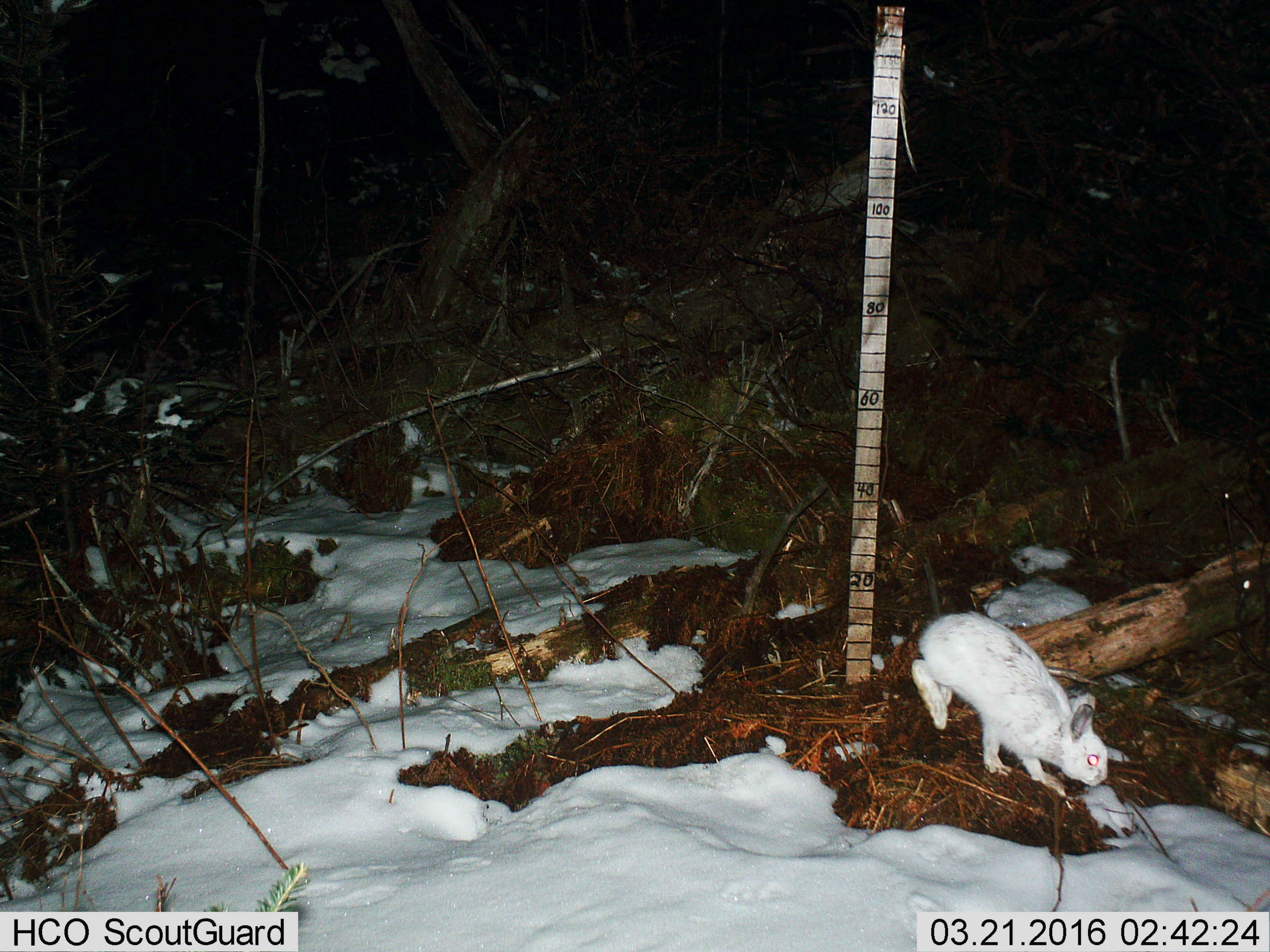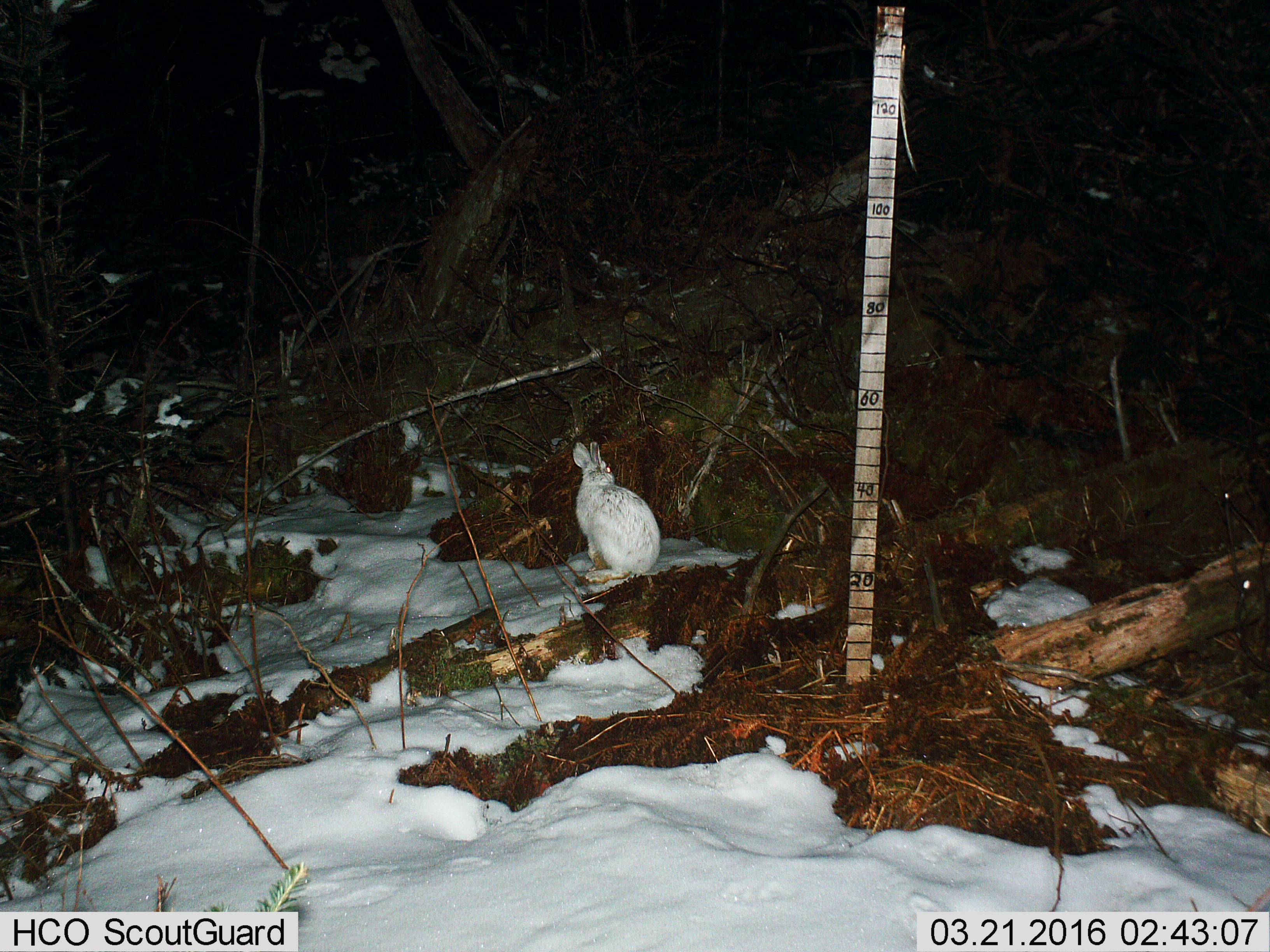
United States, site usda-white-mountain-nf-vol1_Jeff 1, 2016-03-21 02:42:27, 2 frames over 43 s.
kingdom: Animalia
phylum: Chordata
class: Mammalia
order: Lagomorpha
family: Leporidae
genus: Lepus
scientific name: Lepus americanus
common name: snowshoe hare